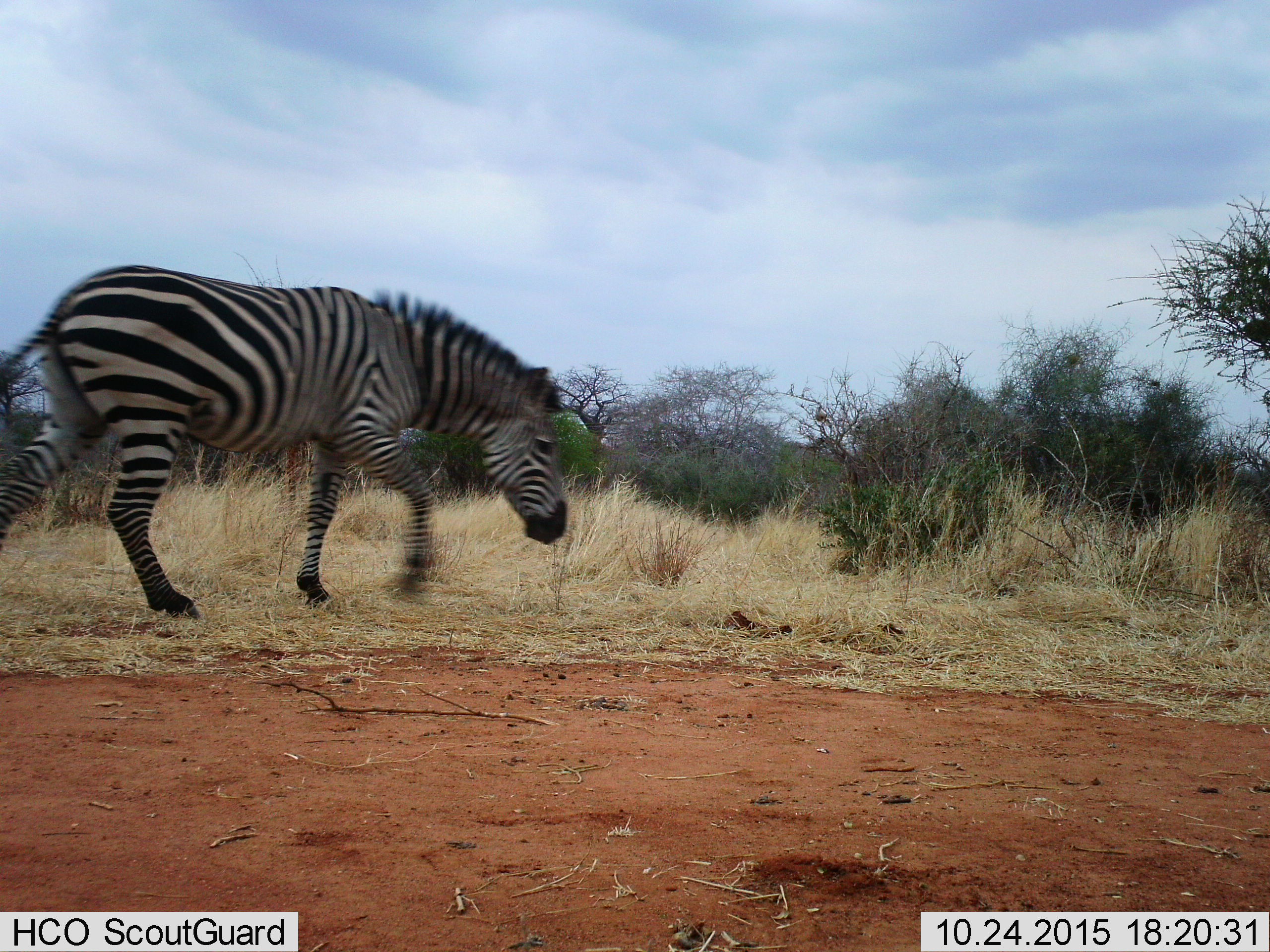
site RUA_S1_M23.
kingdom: Animalia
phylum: Chordata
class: Mammalia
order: Perissodactyla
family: Equidae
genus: Equus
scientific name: Equus quagga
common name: plains zebra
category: zebraplains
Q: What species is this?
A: Zebraplains (plains zebra) (Equus quagga).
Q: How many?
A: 1.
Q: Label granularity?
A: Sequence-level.